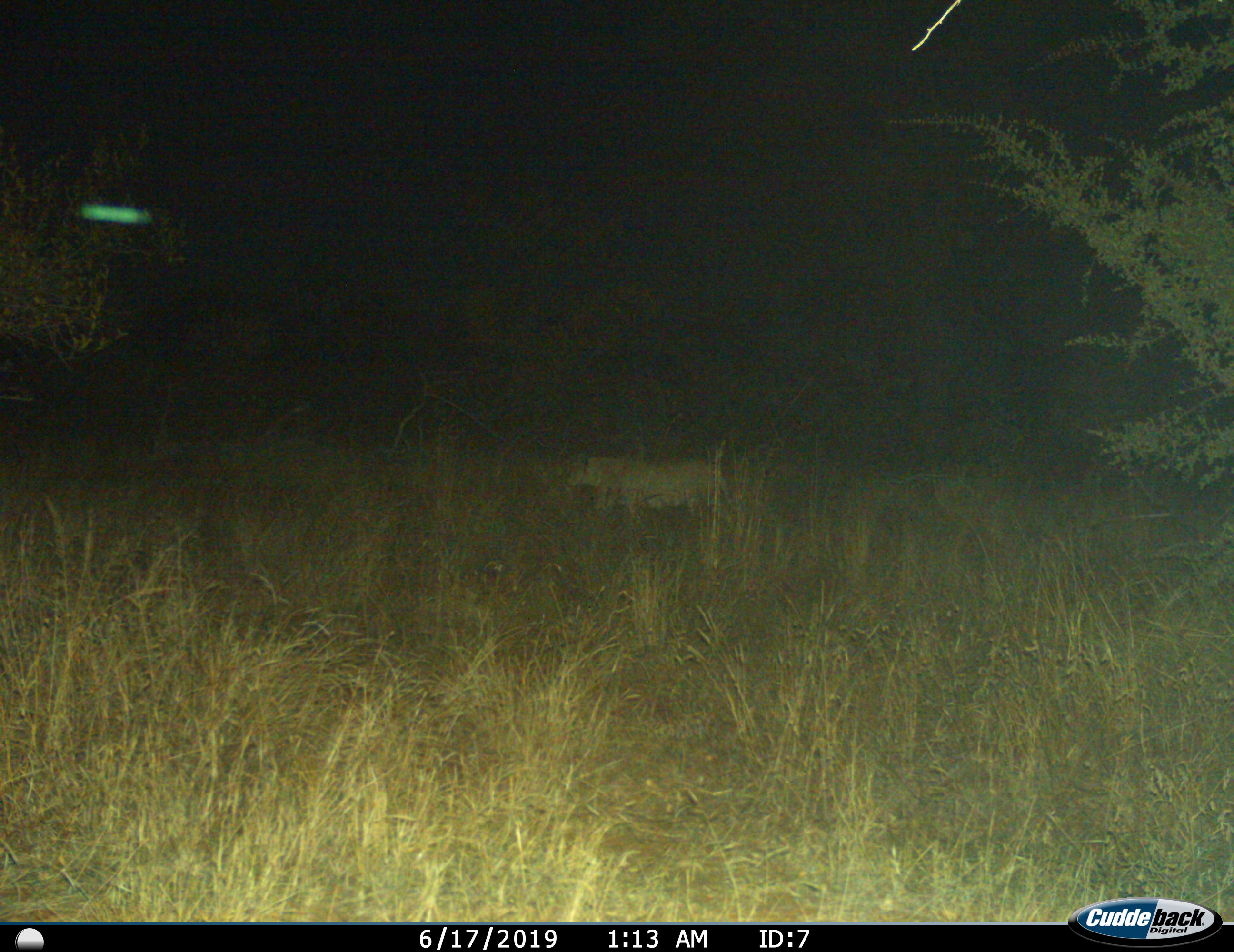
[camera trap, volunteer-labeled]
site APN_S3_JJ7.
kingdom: Animalia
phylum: Chordata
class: Mammalia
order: Carnivora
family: Felidae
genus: Panthera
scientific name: Panthera leo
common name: lion female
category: lionfemale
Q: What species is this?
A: Lionfemale (lion female) (Panthera leo).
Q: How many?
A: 1.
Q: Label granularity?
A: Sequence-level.